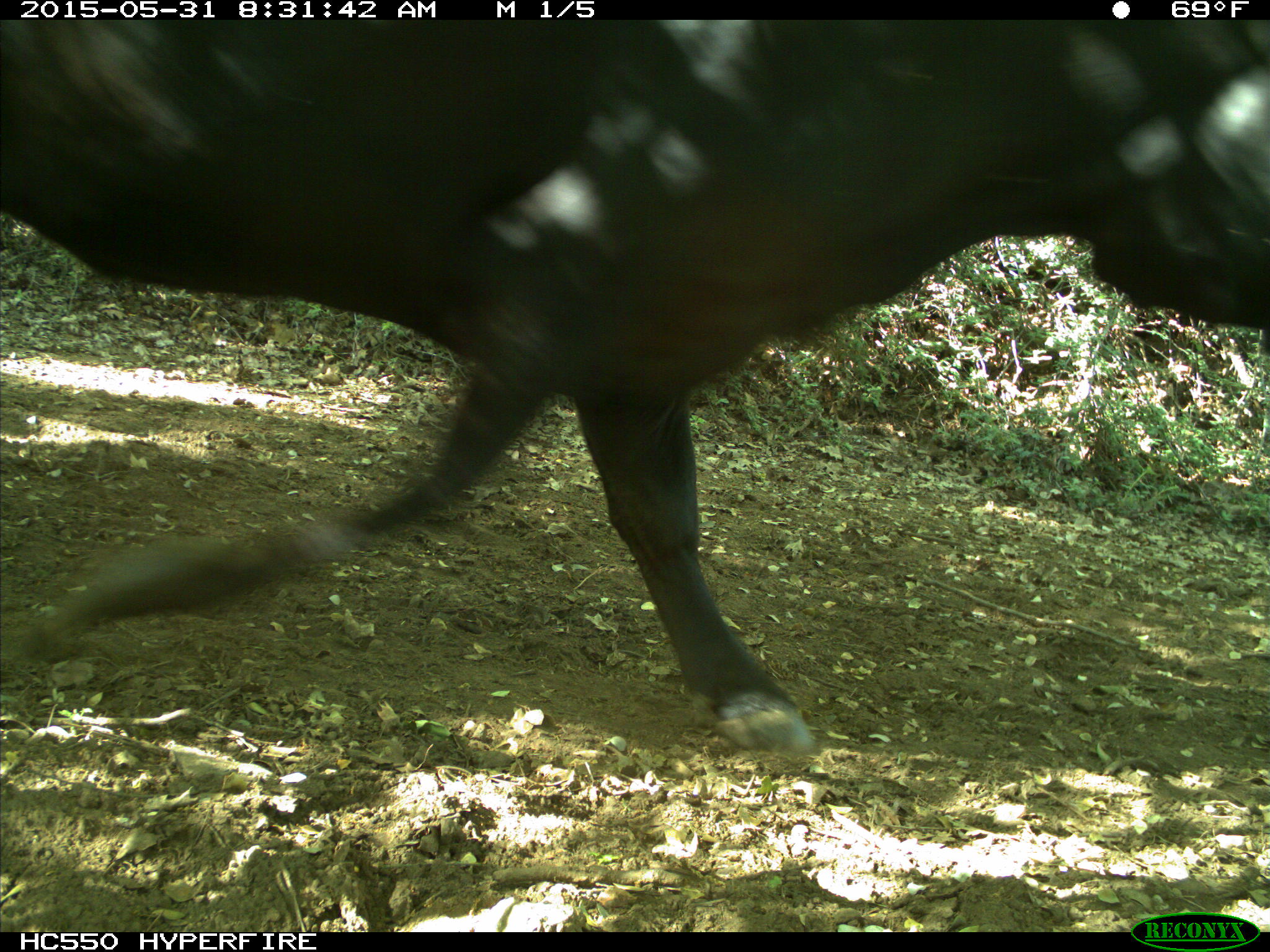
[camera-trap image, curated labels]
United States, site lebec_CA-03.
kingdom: Animalia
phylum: Chordata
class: Mammalia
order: Artiodactyla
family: Bovidae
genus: Bos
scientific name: Bos taurus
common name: domestic cow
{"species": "Bos taurus (domestic cow)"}